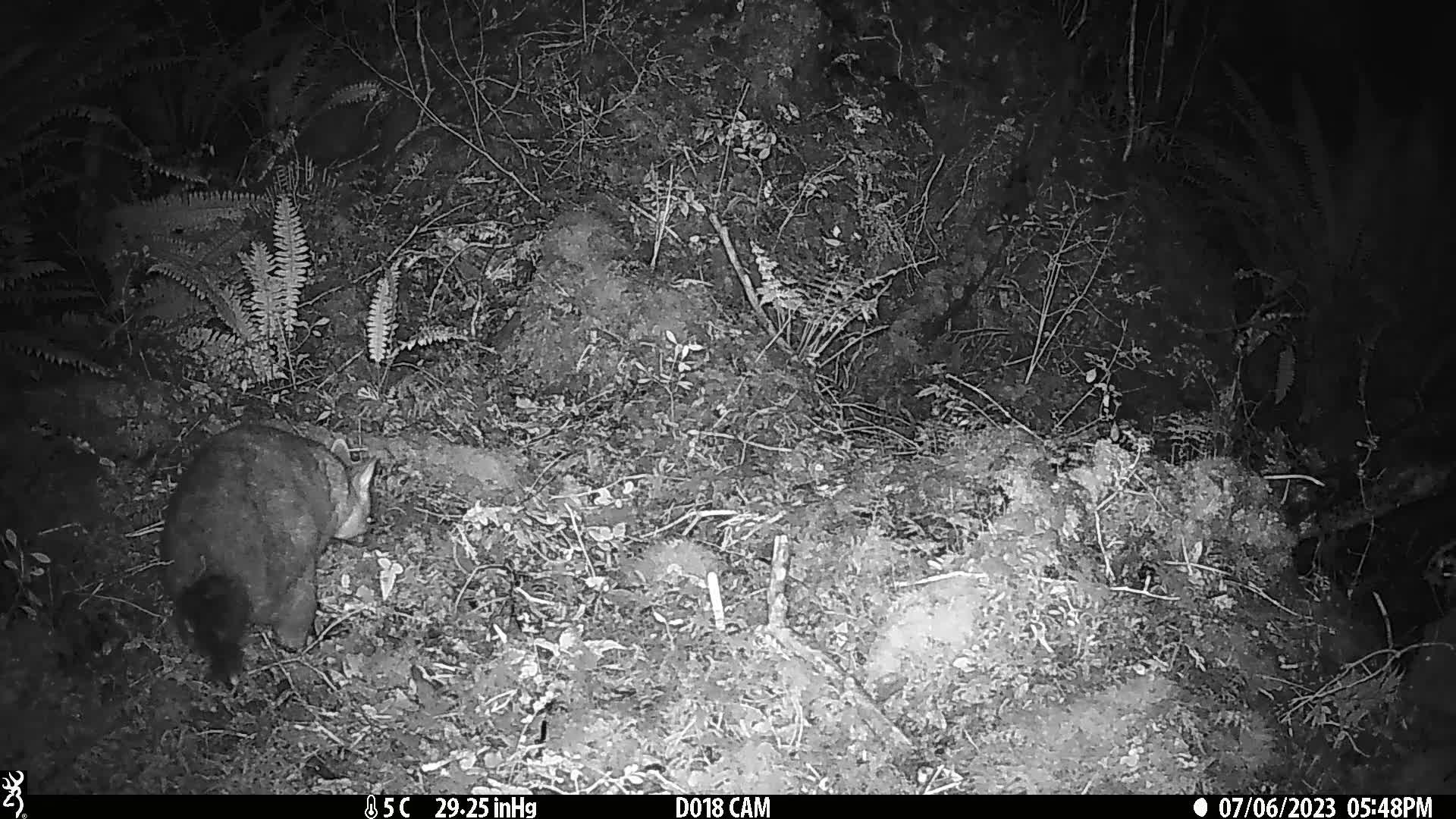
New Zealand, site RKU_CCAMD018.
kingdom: Animalia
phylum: Chordata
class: Mammalia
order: Diprotodontia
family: Phalangeridae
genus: Trichosurus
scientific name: Trichosurus vulpecula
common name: common brushtail possum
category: possum